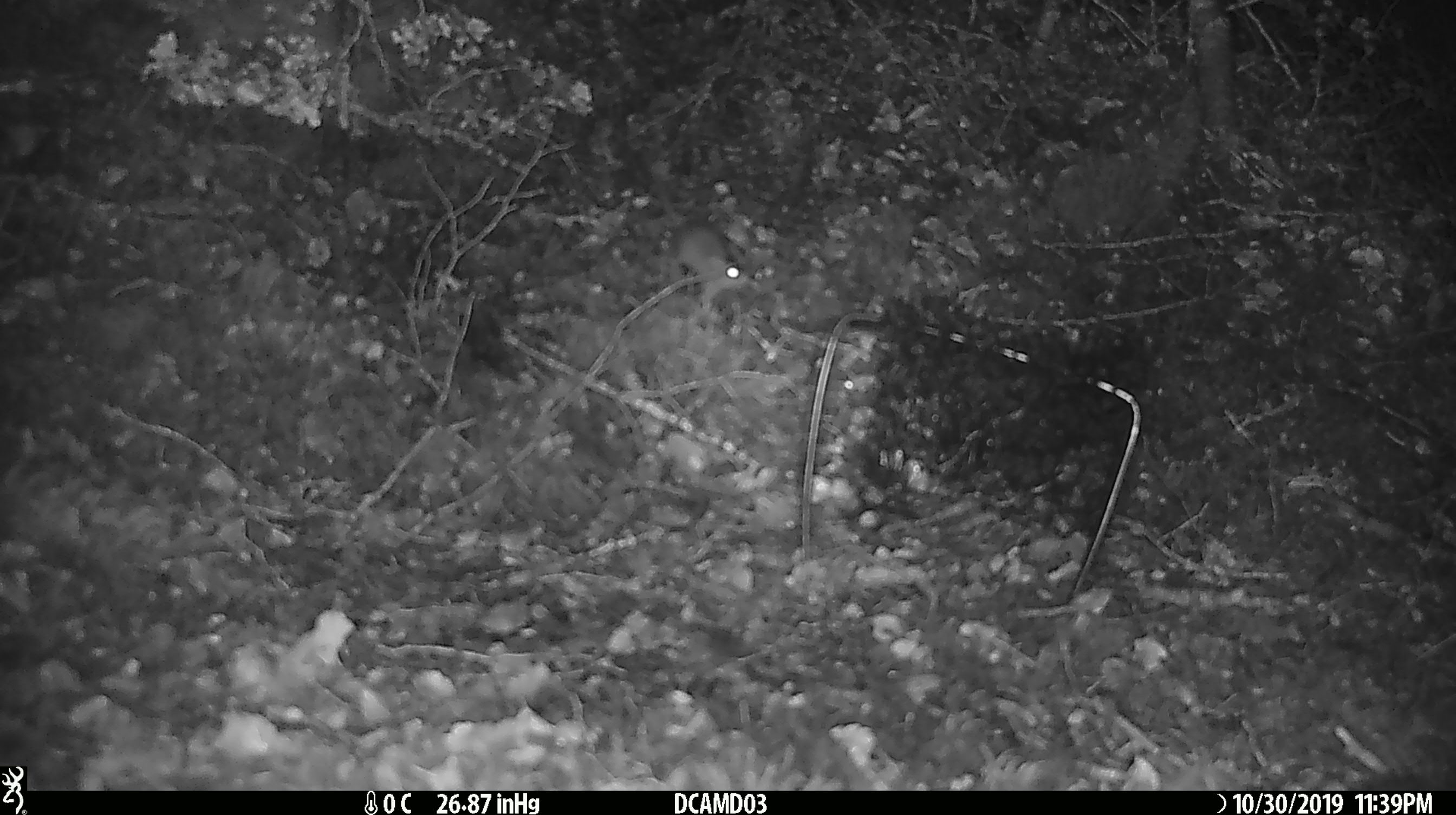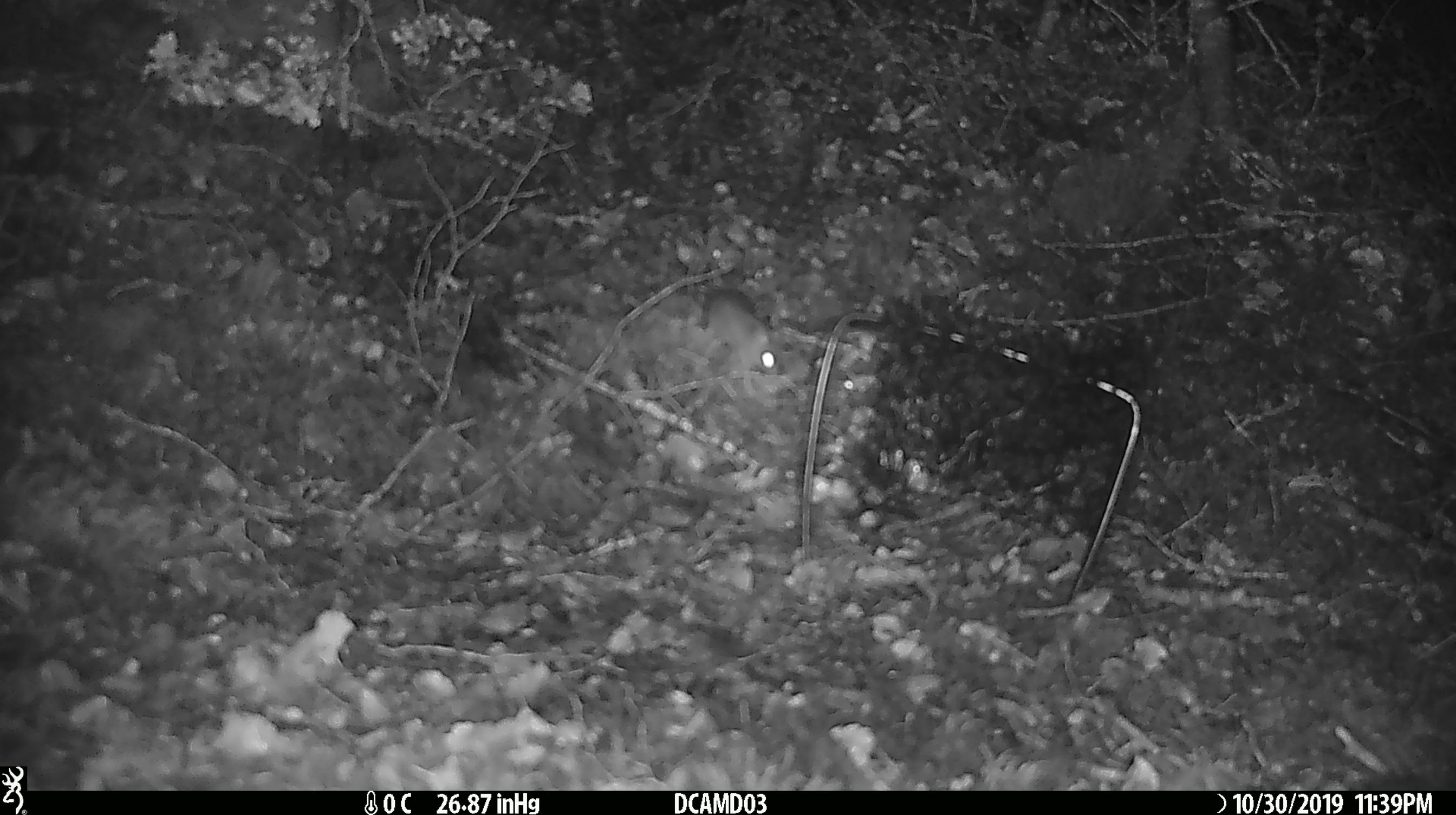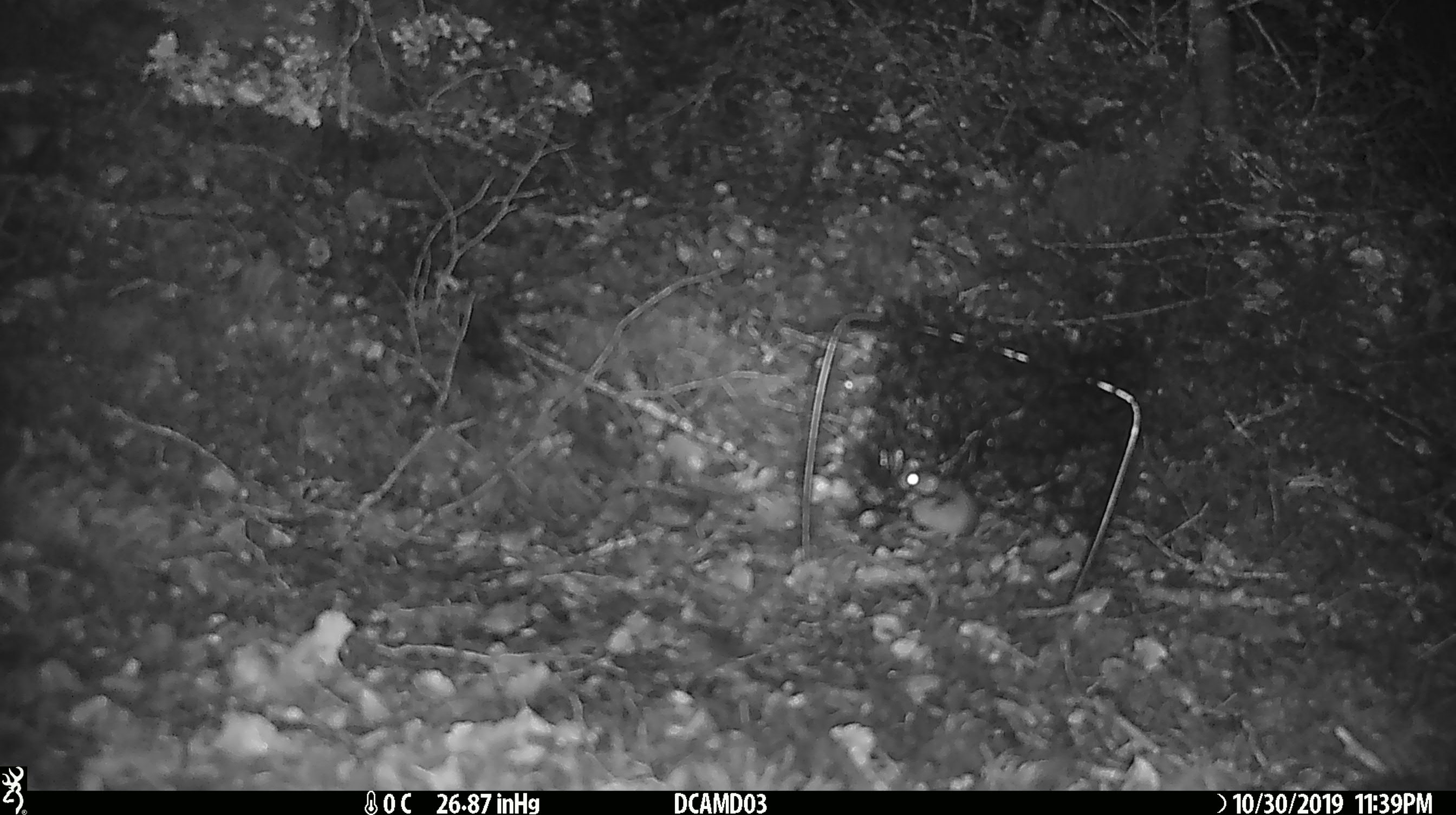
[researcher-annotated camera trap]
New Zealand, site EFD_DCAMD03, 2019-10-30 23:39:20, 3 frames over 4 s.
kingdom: Animalia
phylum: Chordata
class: Mammalia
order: Rodentia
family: Muridae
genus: Mus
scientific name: Mus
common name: mouse